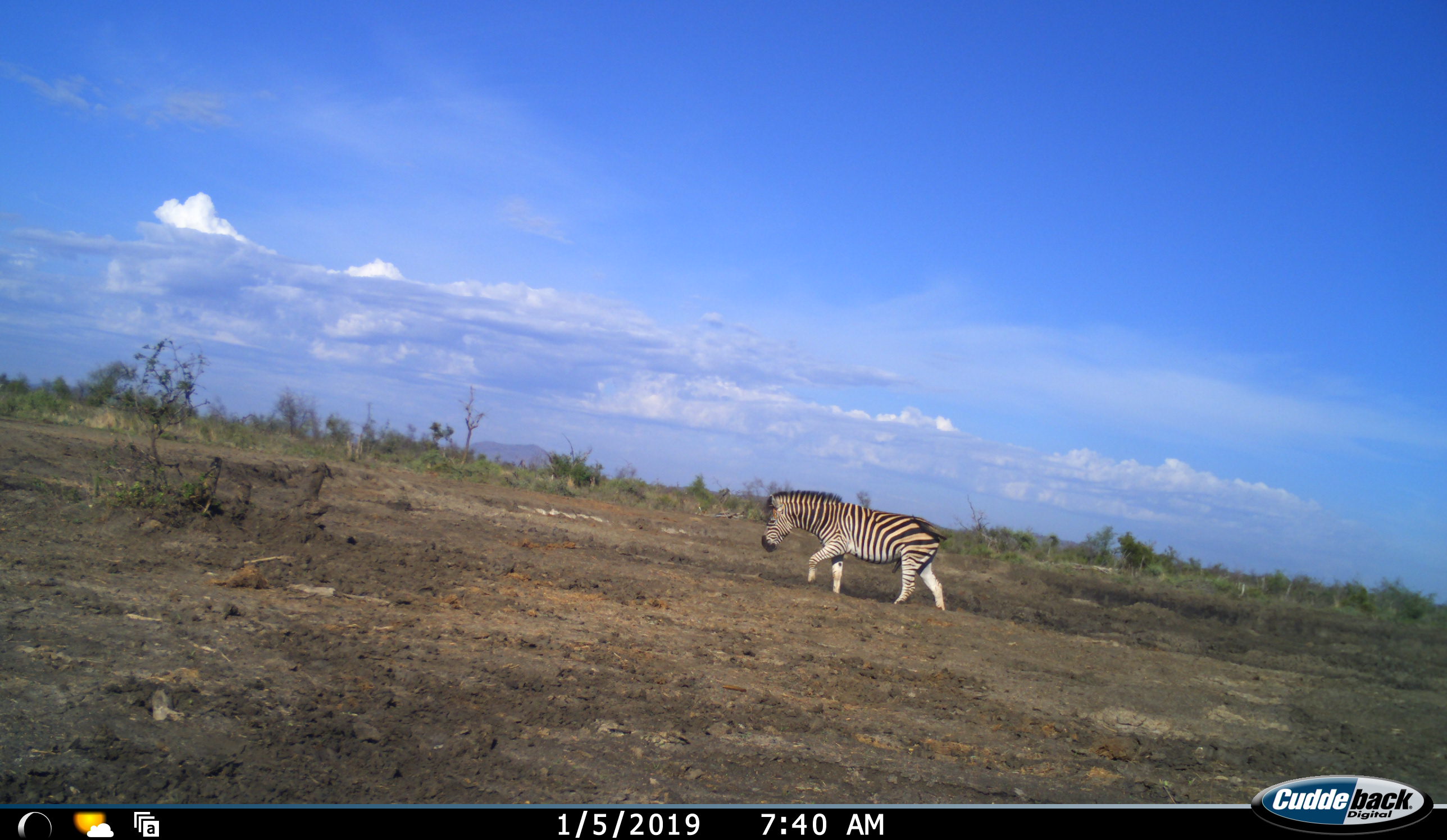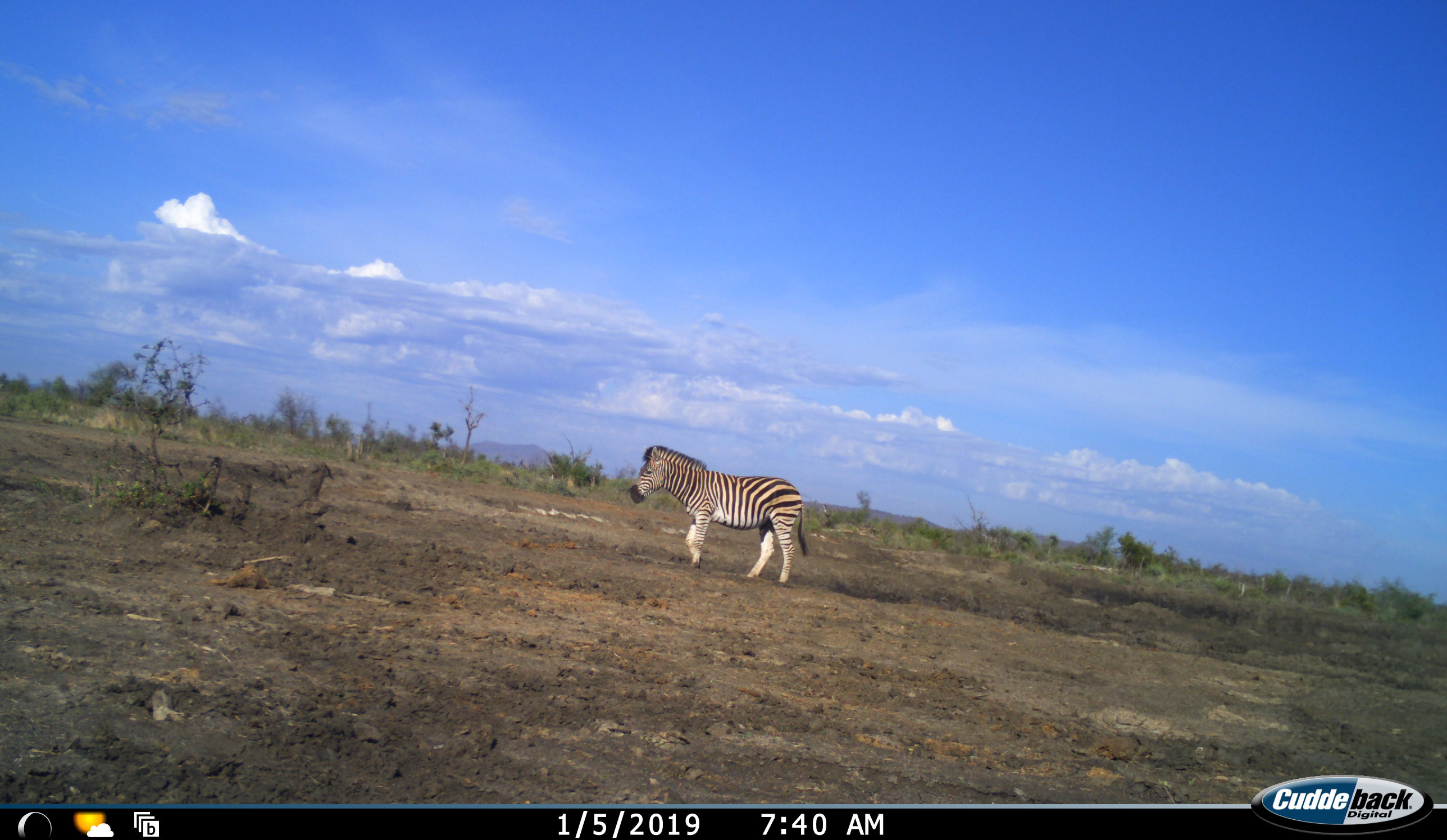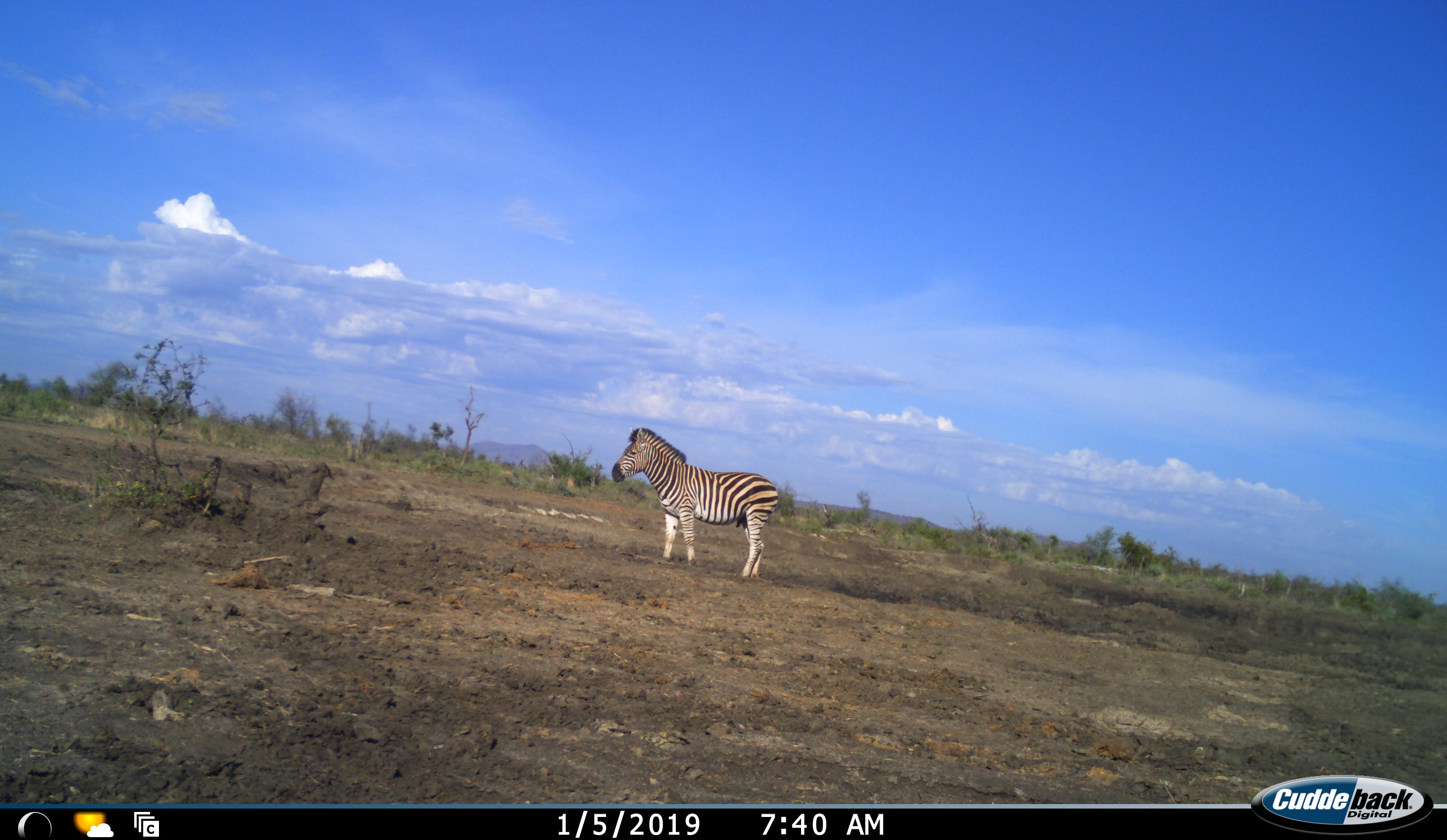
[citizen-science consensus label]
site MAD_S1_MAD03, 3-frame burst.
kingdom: Animalia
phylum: Chordata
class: Mammalia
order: Perissodactyla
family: Equidae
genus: Equus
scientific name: Equus quagga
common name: plains zebra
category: zebraplains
Zebraplains (plains zebra) (Equus quagga), count 1. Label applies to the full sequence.